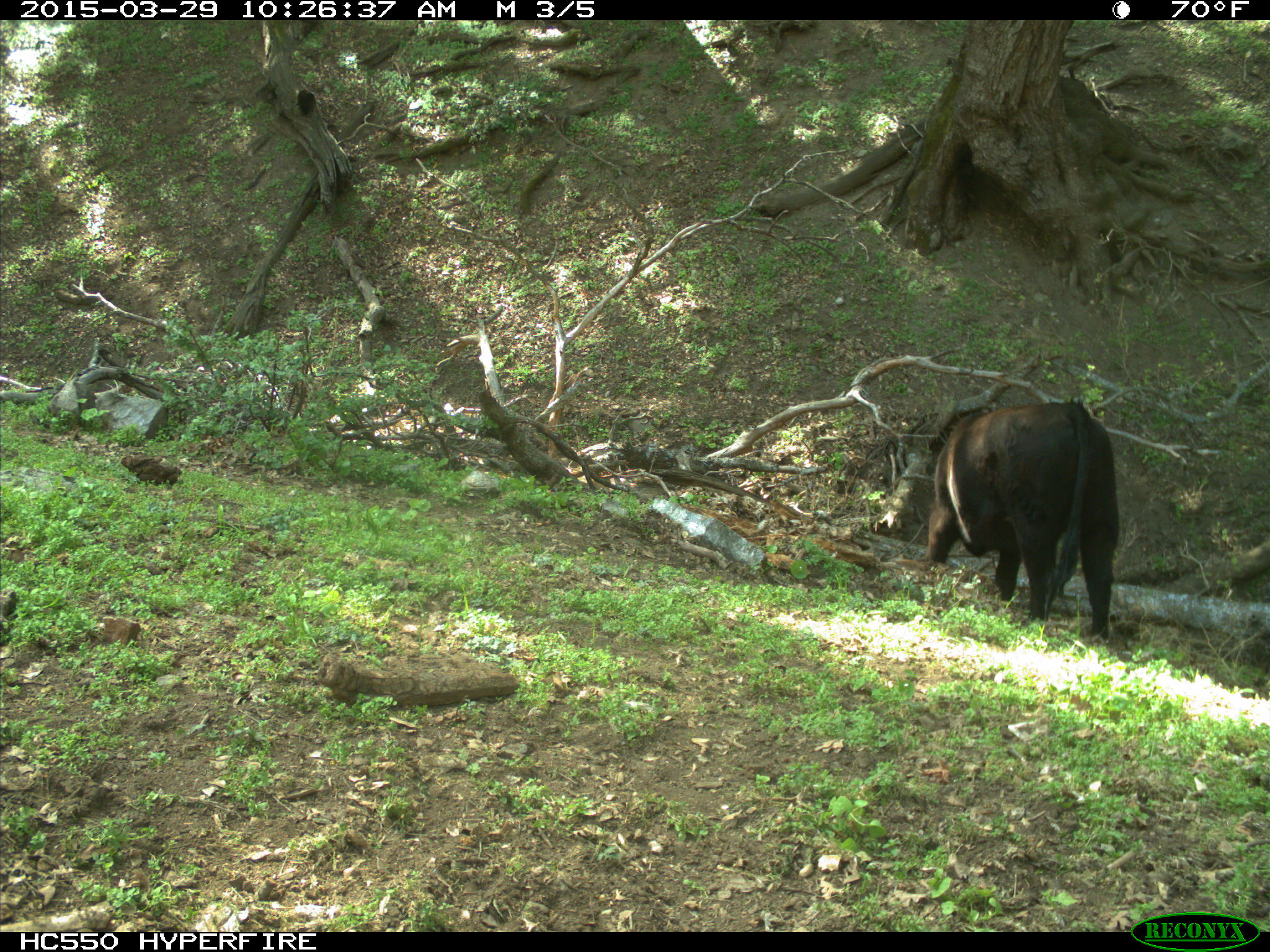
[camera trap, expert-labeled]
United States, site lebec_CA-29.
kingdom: Animalia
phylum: Chordata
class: Mammalia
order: Artiodactyla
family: Bovidae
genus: Bos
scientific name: Bos taurus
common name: domestic cow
Bos taurus (domestic cow).